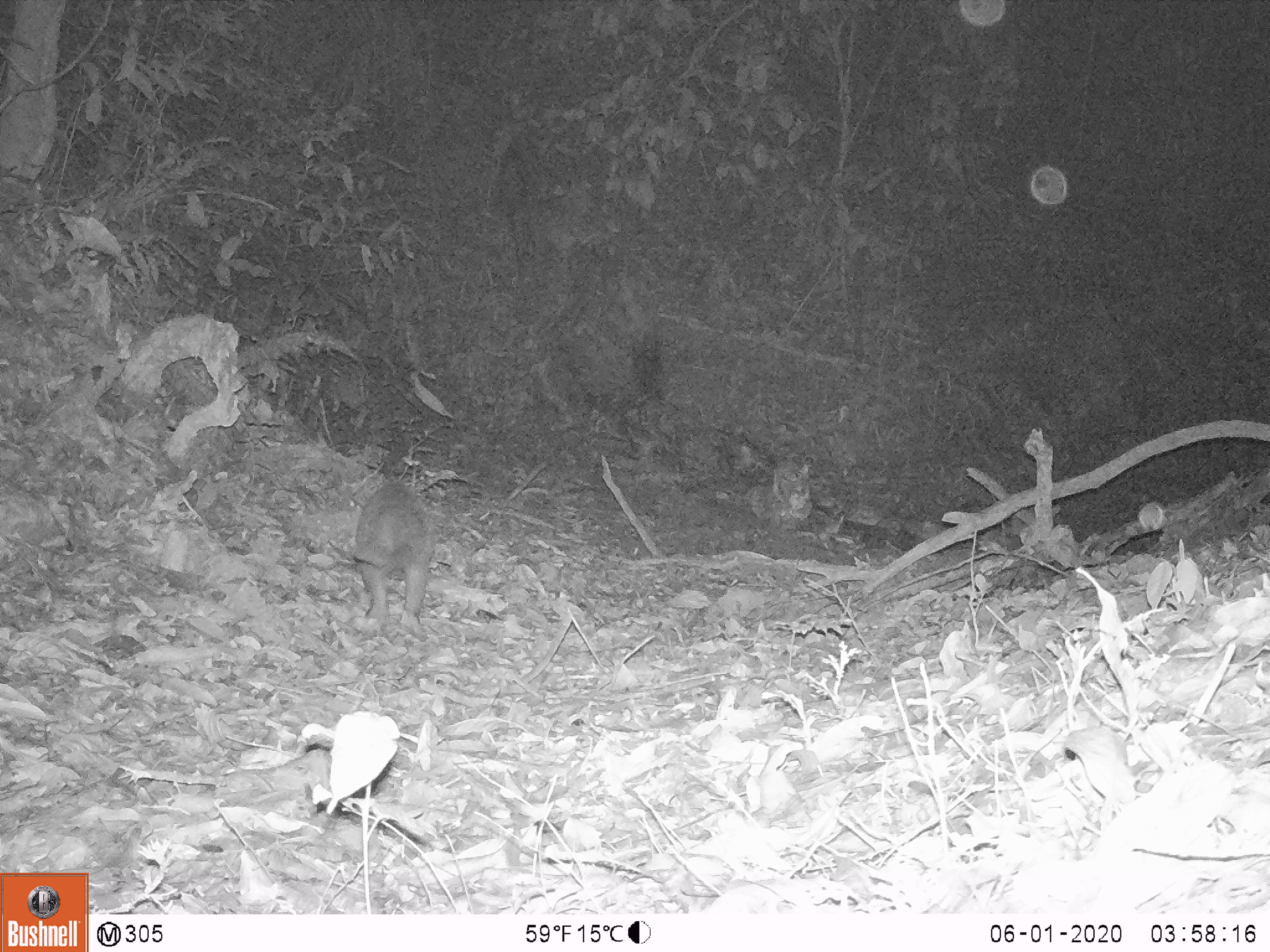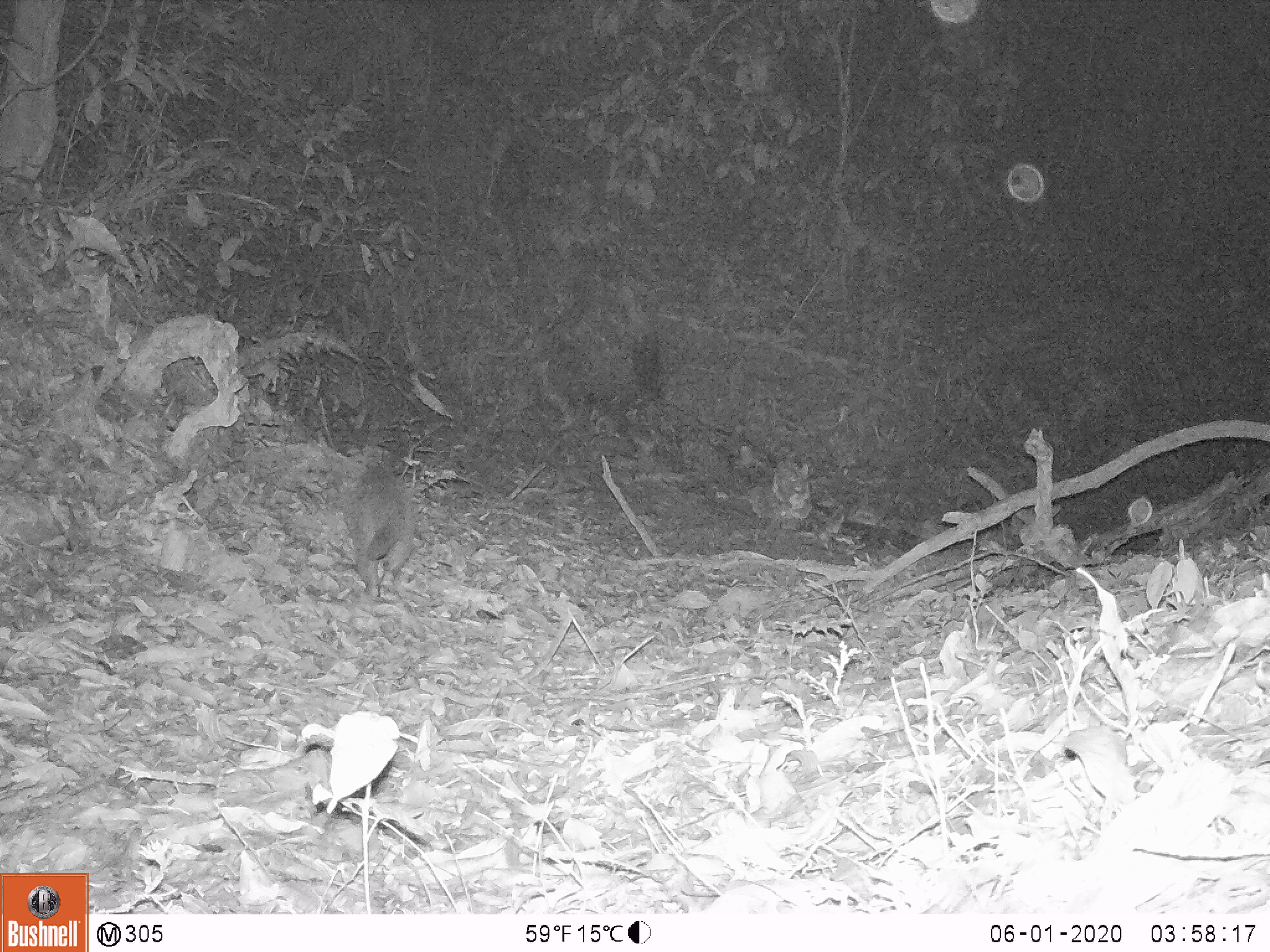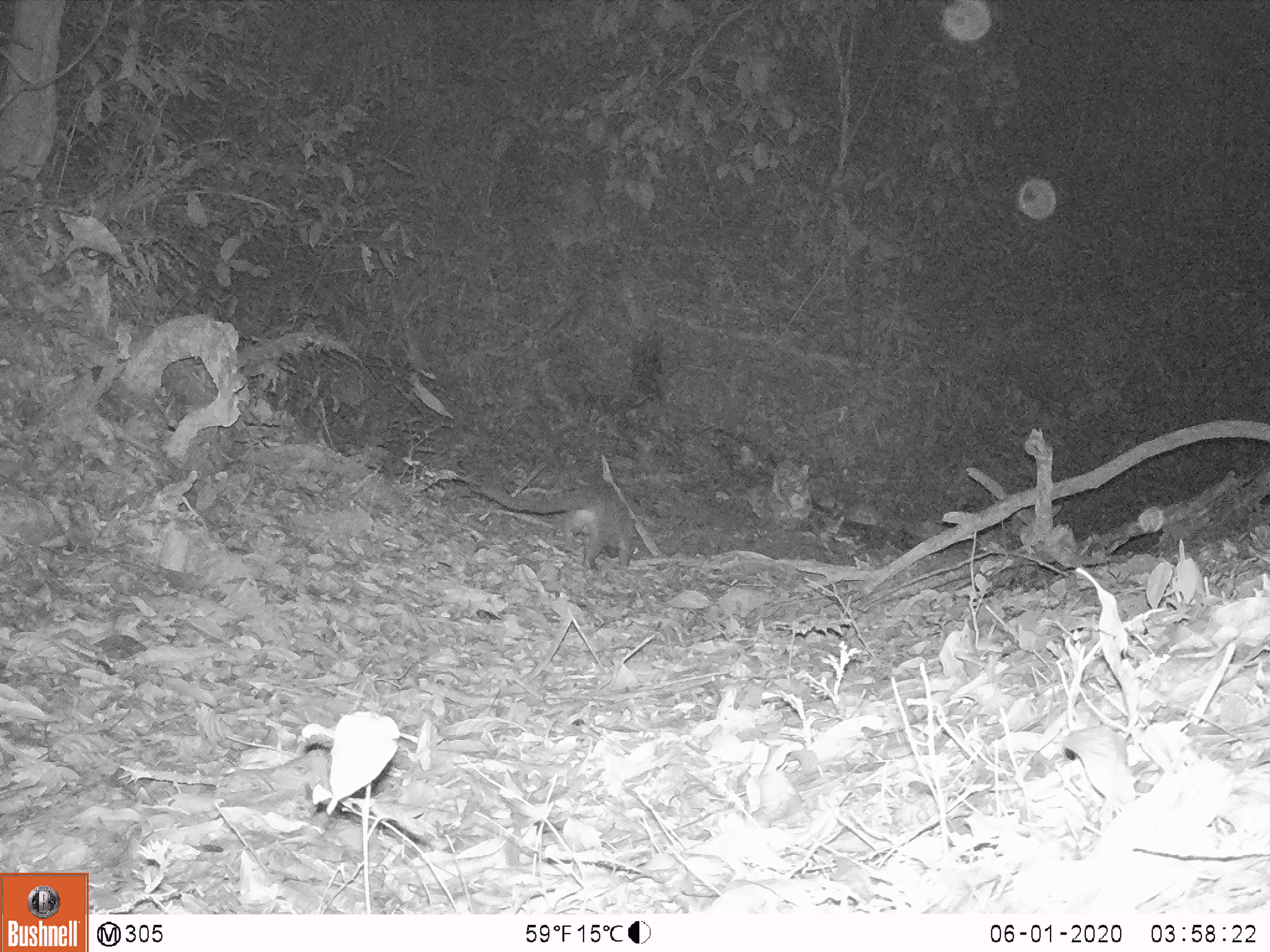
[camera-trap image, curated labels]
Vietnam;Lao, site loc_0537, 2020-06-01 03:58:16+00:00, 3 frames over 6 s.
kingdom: Animalia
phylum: Chordata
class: Mammalia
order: Carnivora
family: Viverridae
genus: Paguma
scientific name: Paguma larvata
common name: masked palm civet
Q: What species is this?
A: Masked palm civet (Paguma larvata).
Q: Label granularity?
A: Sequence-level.